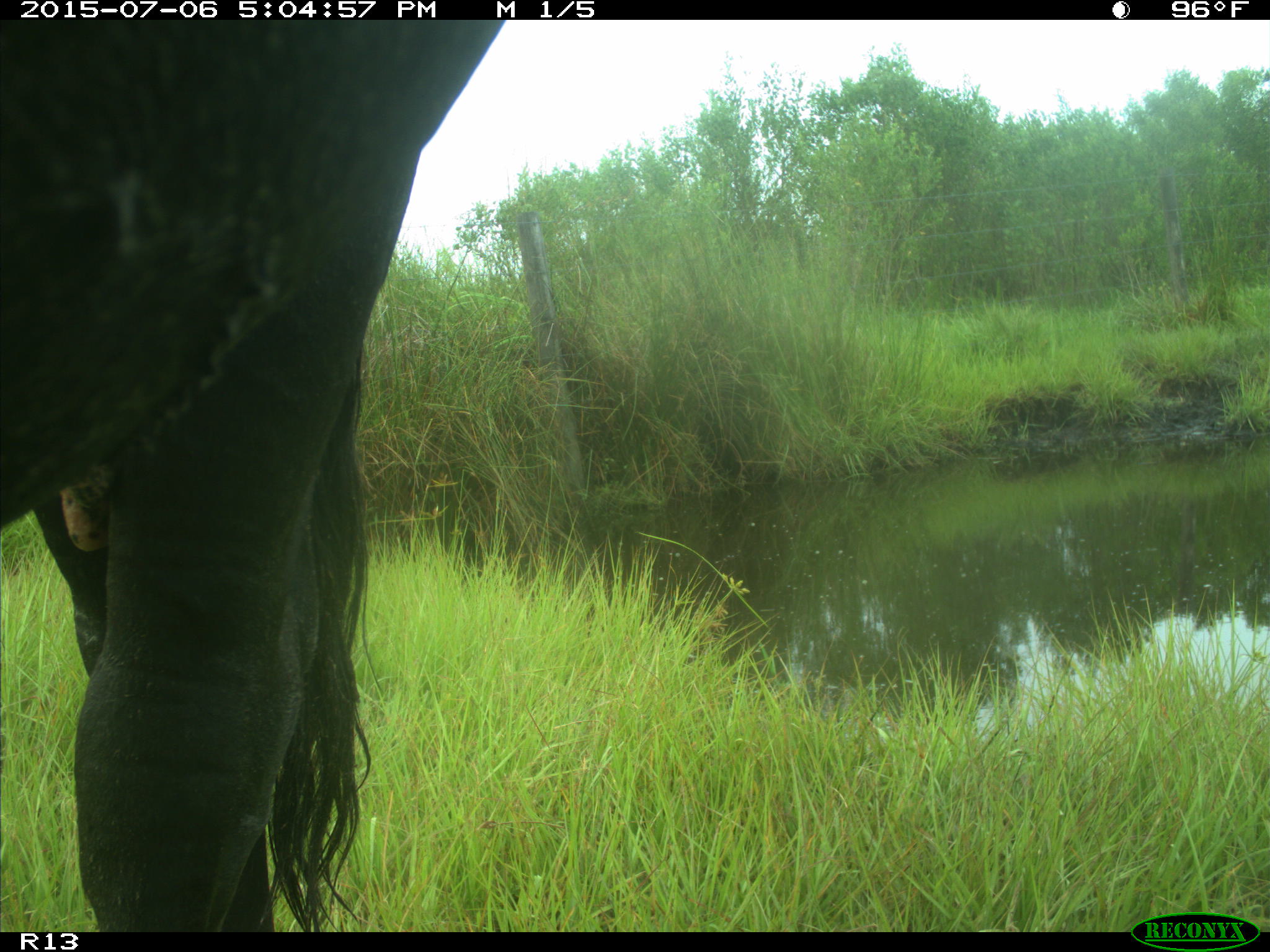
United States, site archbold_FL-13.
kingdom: Animalia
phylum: Chordata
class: Mammalia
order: Artiodactyla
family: Bovidae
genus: Bos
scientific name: Bos taurus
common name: domestic cow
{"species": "Bos taurus (domestic cow)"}